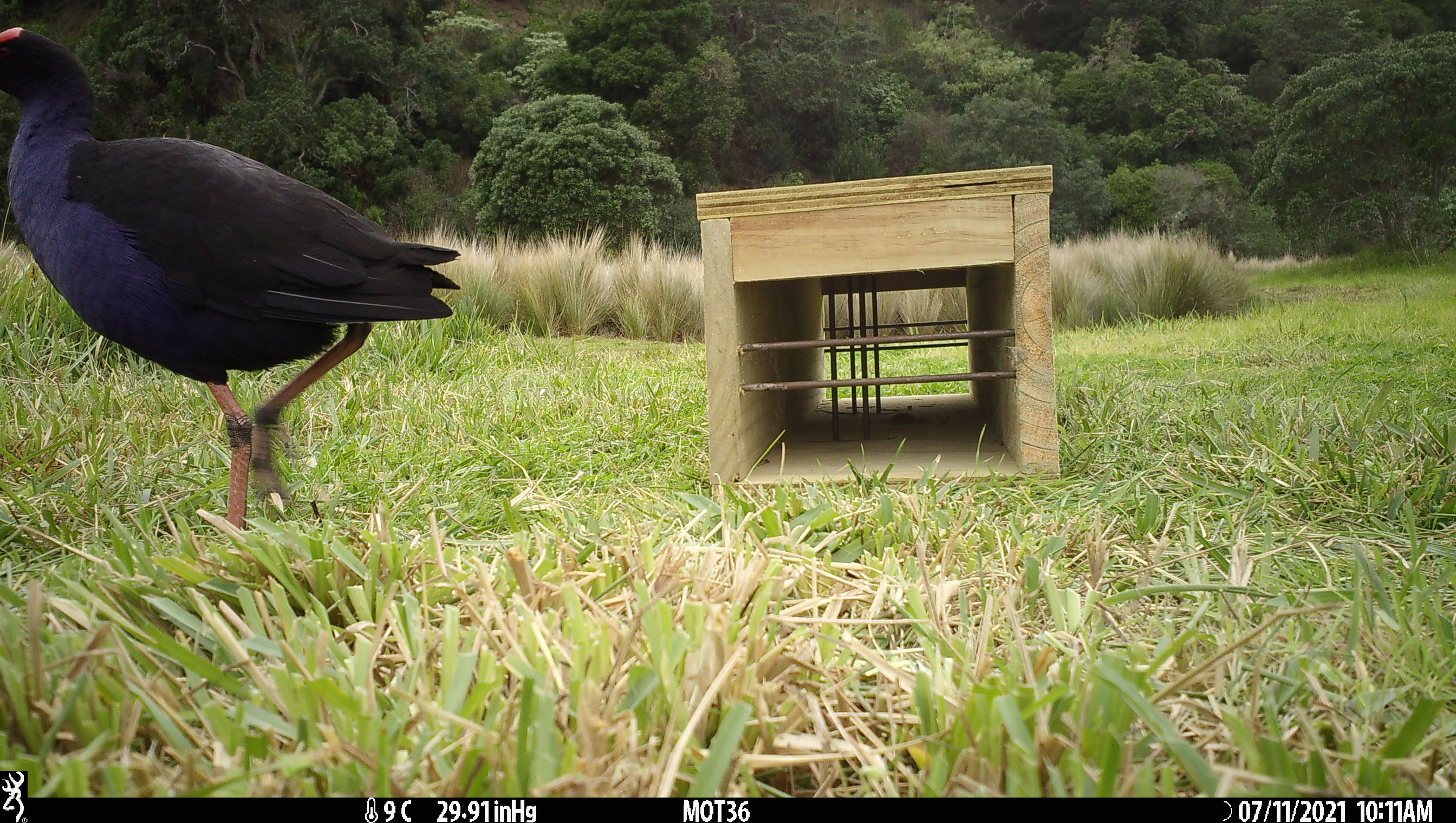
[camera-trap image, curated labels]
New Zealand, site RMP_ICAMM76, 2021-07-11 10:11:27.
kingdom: Animalia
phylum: Chordata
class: Aves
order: Gruiformes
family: Rallidae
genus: Porphyrio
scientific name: Porphyrio melanotus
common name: australasian swamphen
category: pukeko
Pukeko (australasian swamphen) (Porphyrio melanotus).